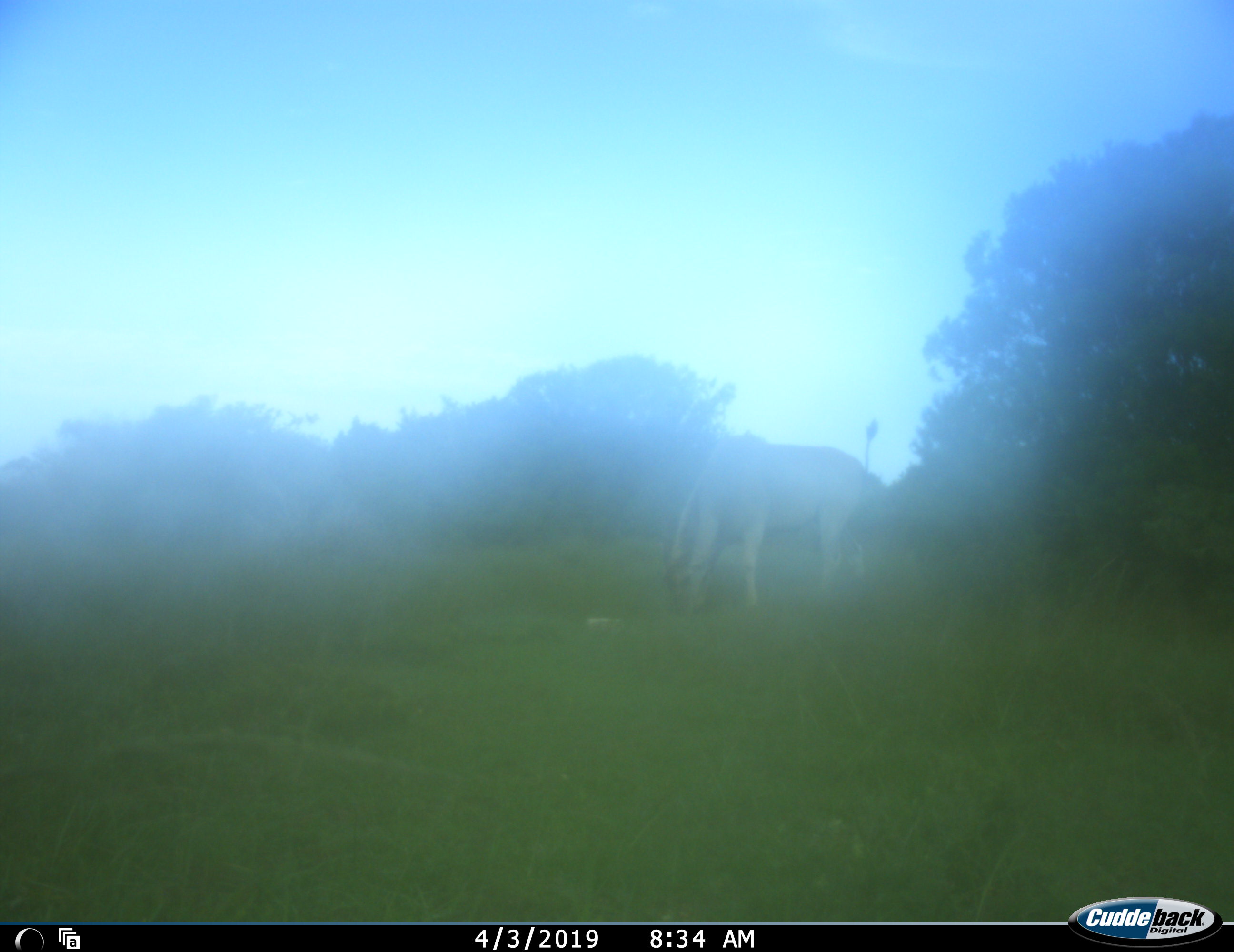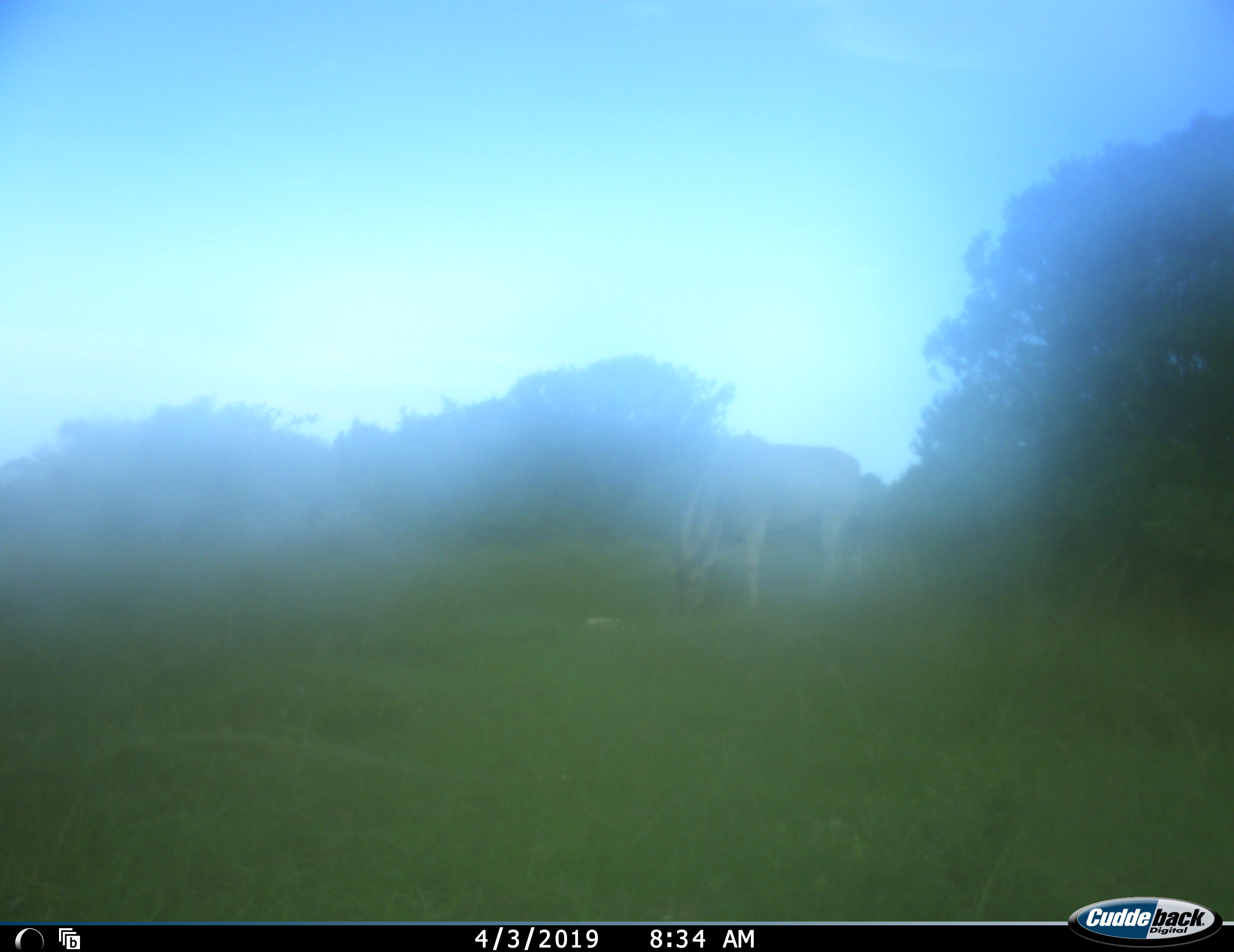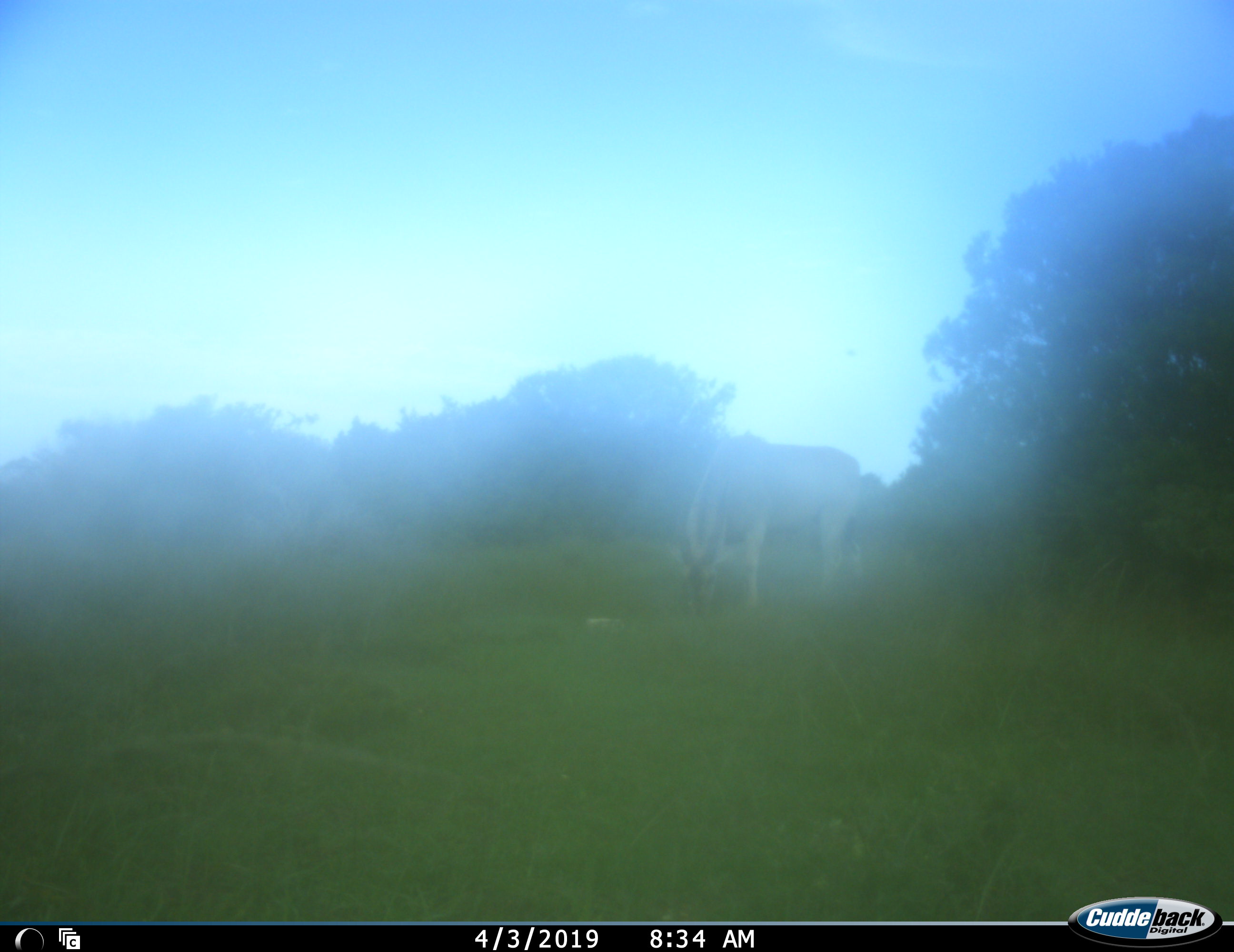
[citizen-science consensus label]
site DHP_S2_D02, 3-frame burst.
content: unidentified animal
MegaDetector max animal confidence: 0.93